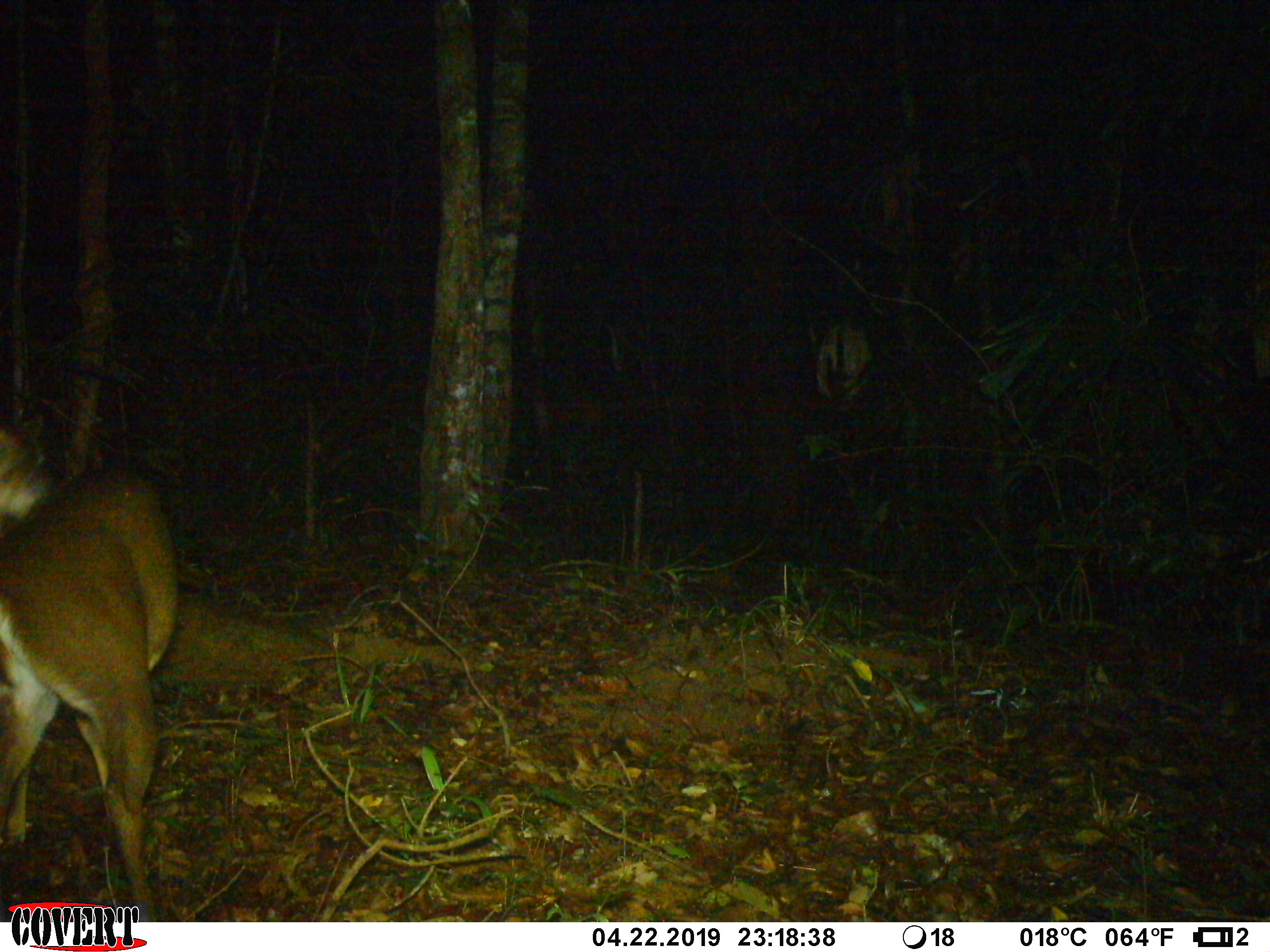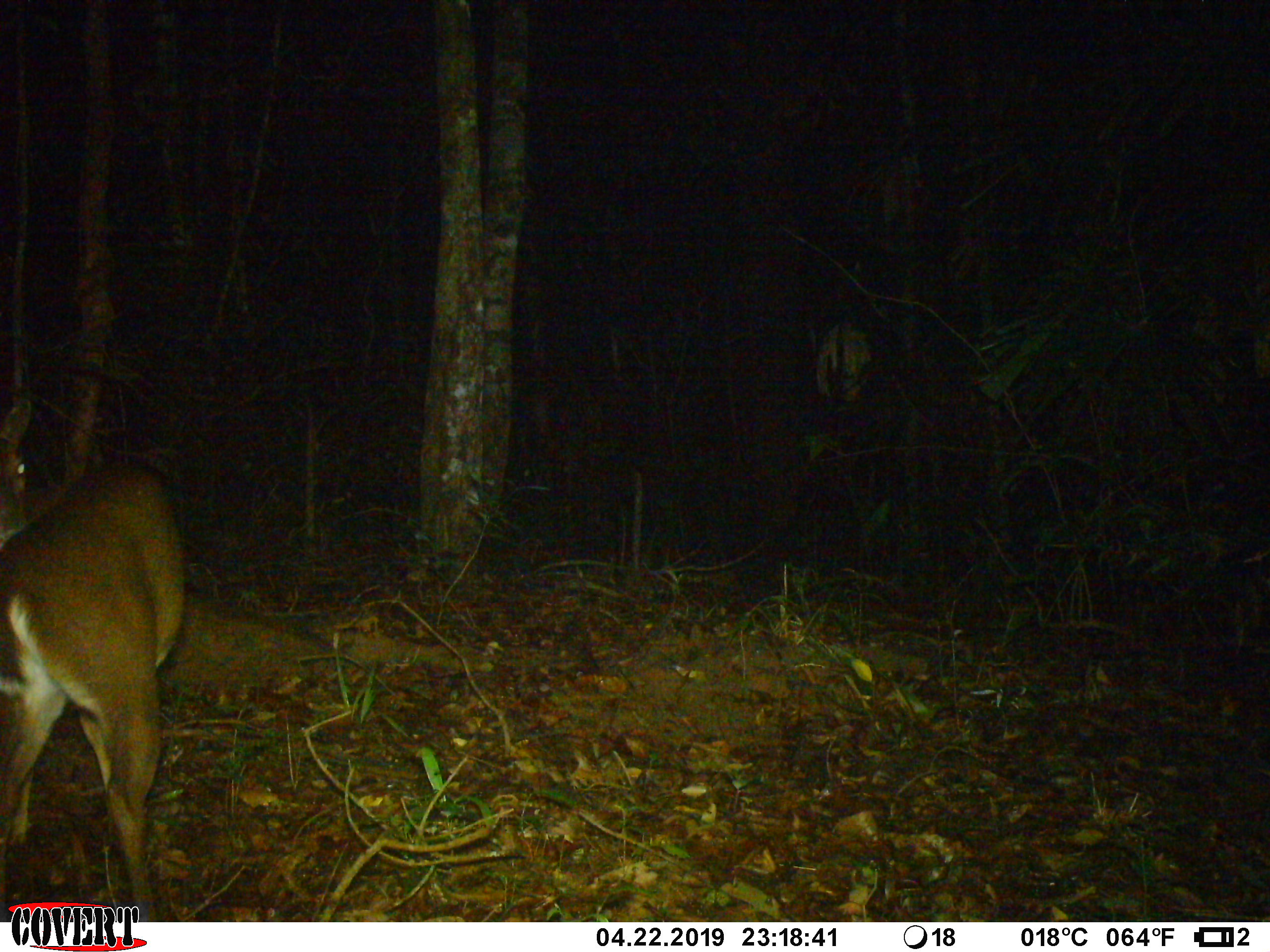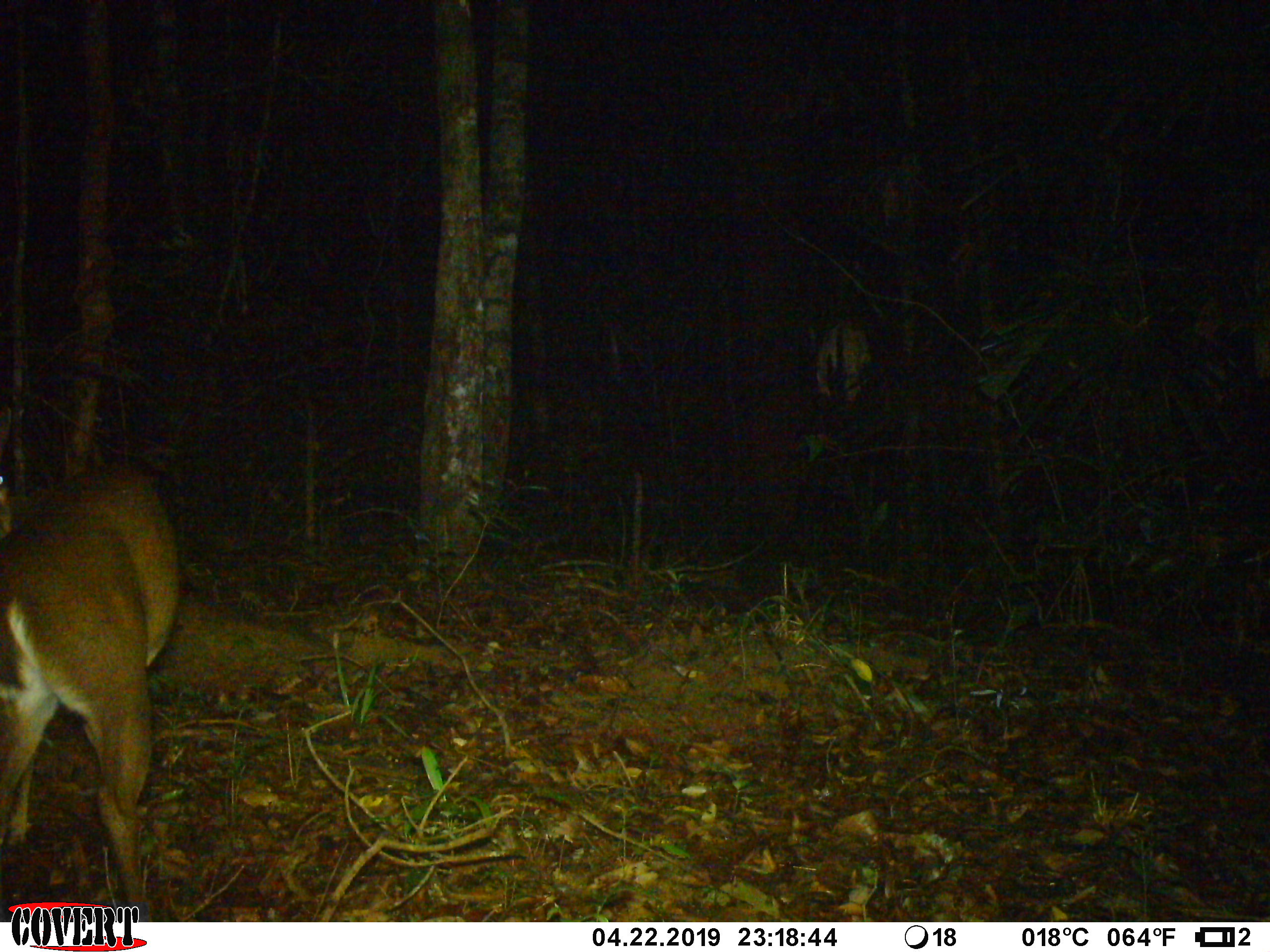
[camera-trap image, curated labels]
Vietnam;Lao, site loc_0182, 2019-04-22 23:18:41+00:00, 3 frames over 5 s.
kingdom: Animalia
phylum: Chordata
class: Mammalia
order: Artiodactyla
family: Cervidae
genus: Muntiacus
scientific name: Muntiacus vuquangensis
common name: large-antlered muntjac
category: large antlered muntjac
Large antlered muntjac (large-antlered muntjac) (Muntiacus vuquangensis). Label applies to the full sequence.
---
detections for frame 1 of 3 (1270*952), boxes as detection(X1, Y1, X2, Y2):
large antlered muntjac: detection(0, 389, 179, 922)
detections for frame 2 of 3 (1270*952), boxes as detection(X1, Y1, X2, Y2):
large antlered muntjac: detection(0, 390, 188, 922)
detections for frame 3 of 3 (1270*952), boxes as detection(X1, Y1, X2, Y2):
large antlered muntjac: detection(0, 401, 181, 922)